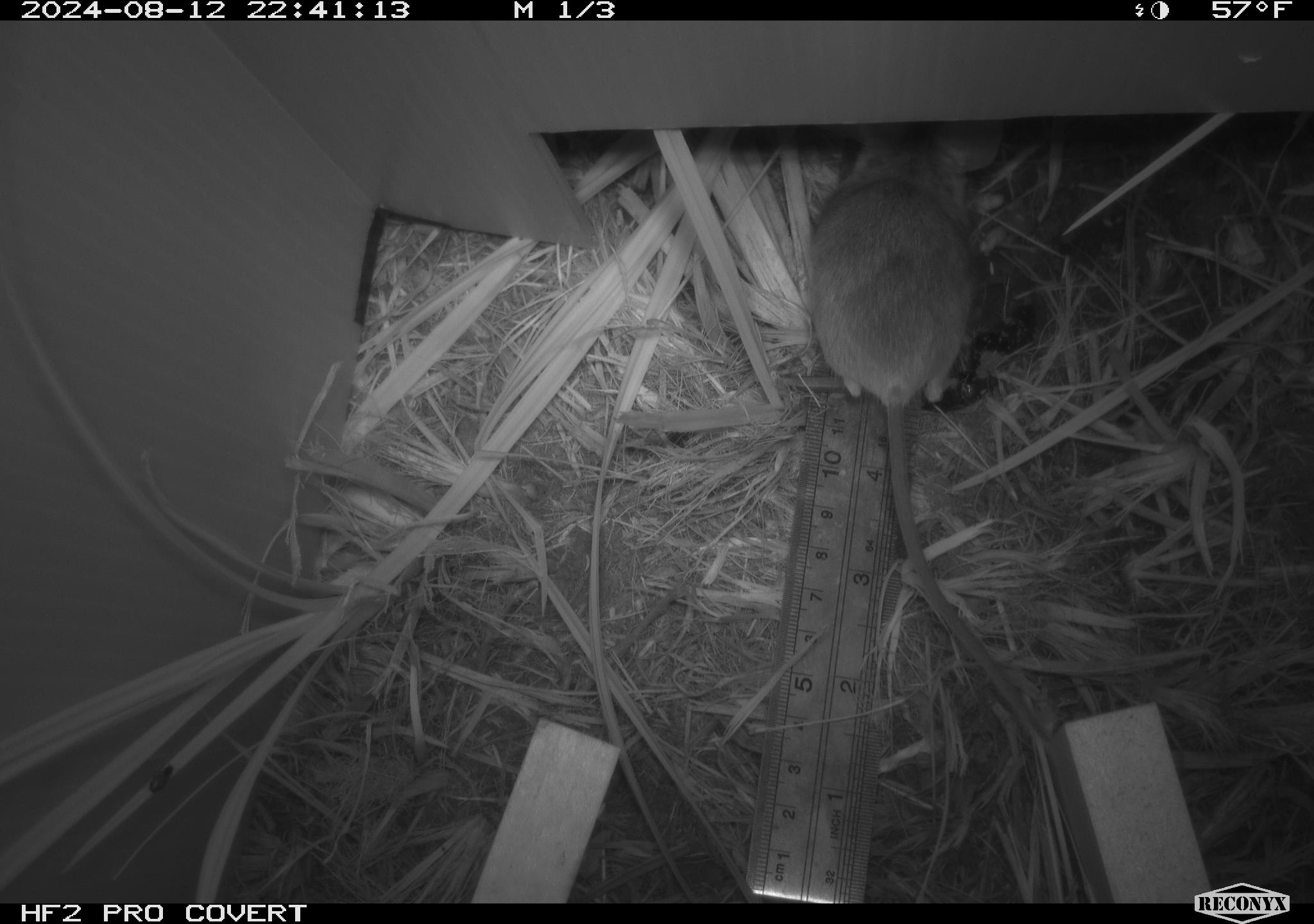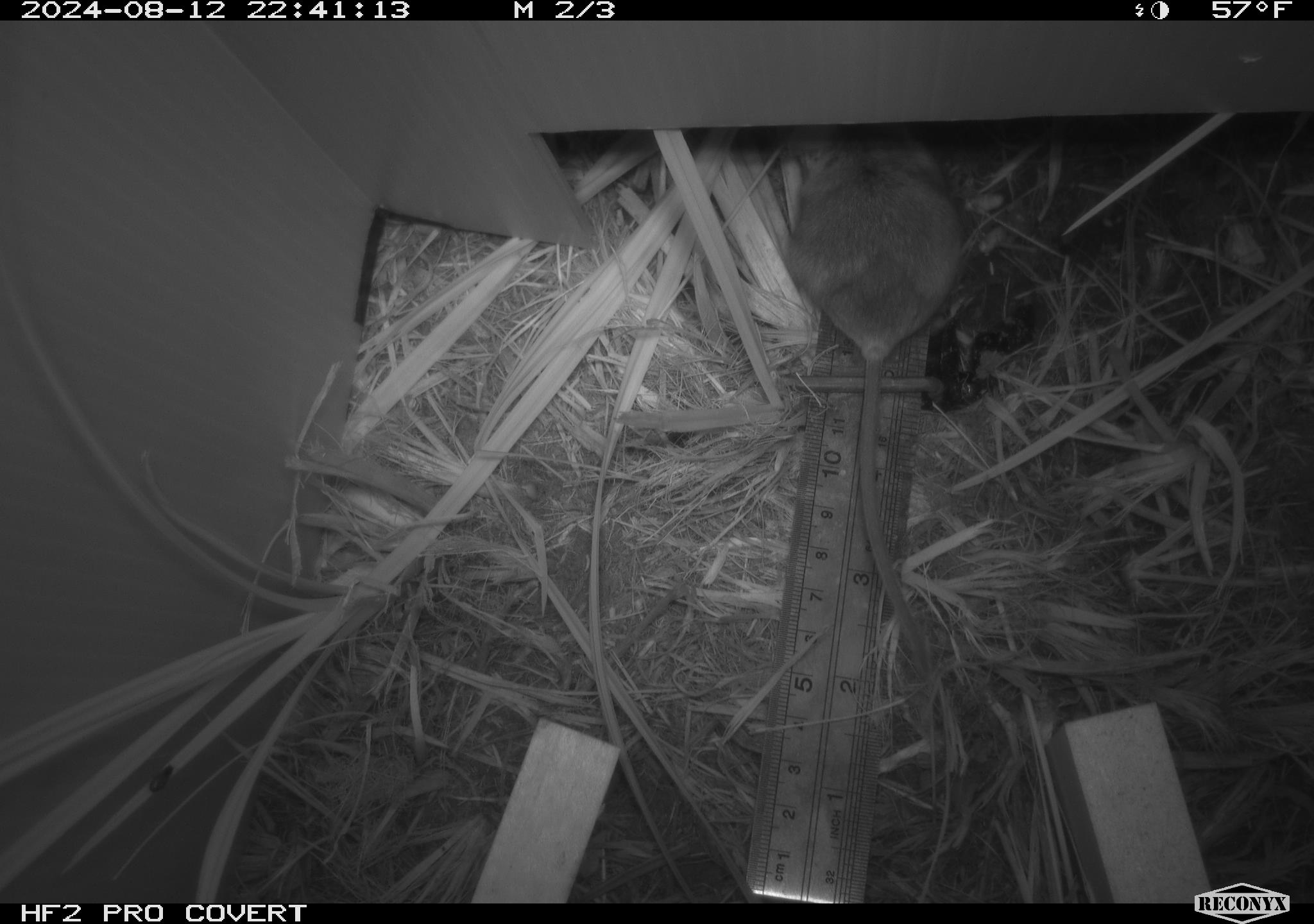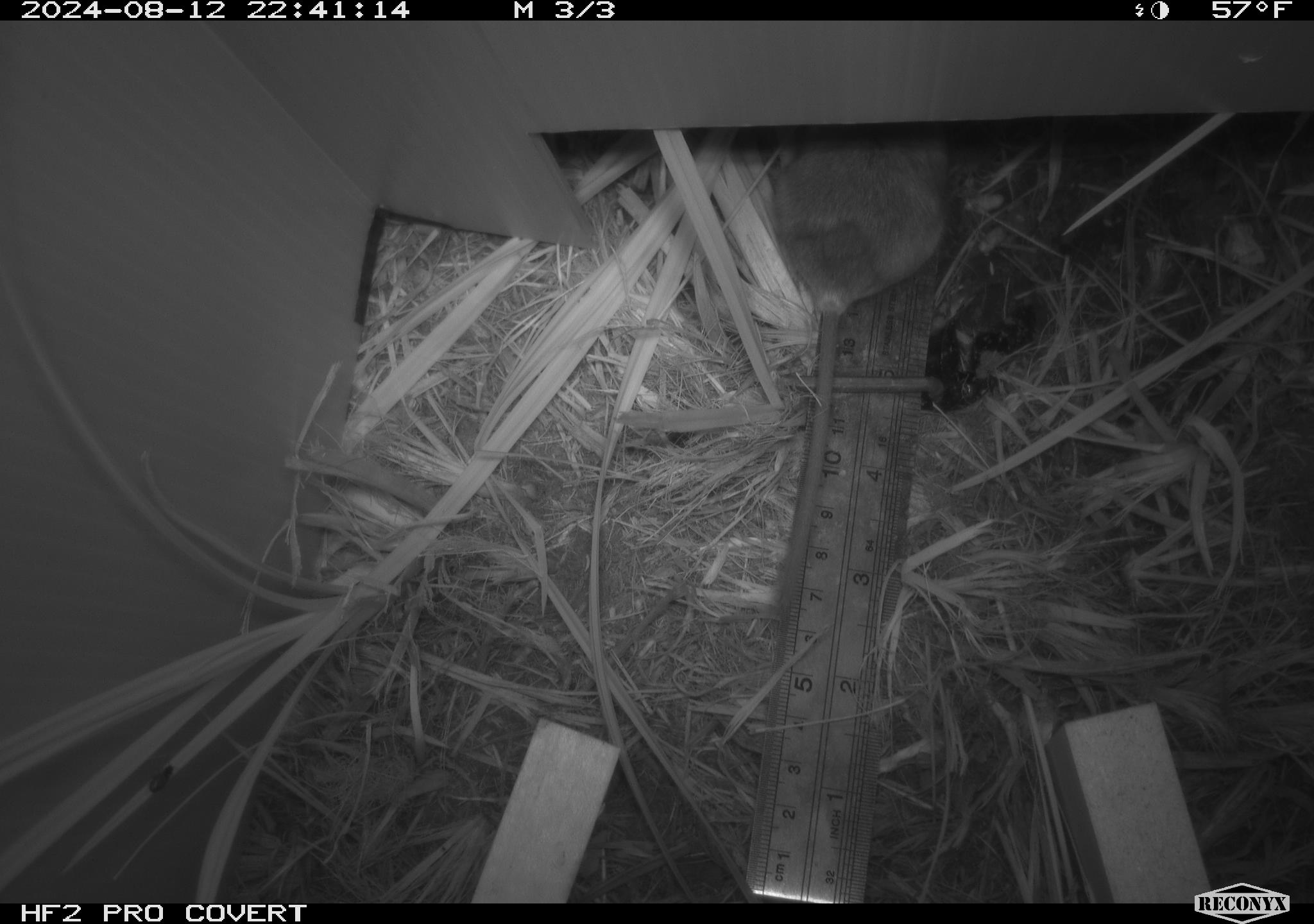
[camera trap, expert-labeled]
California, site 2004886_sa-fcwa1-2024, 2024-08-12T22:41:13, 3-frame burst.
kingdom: Animalia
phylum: Chordata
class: Mammalia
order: Rodentia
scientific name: Rodentia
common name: mouse species